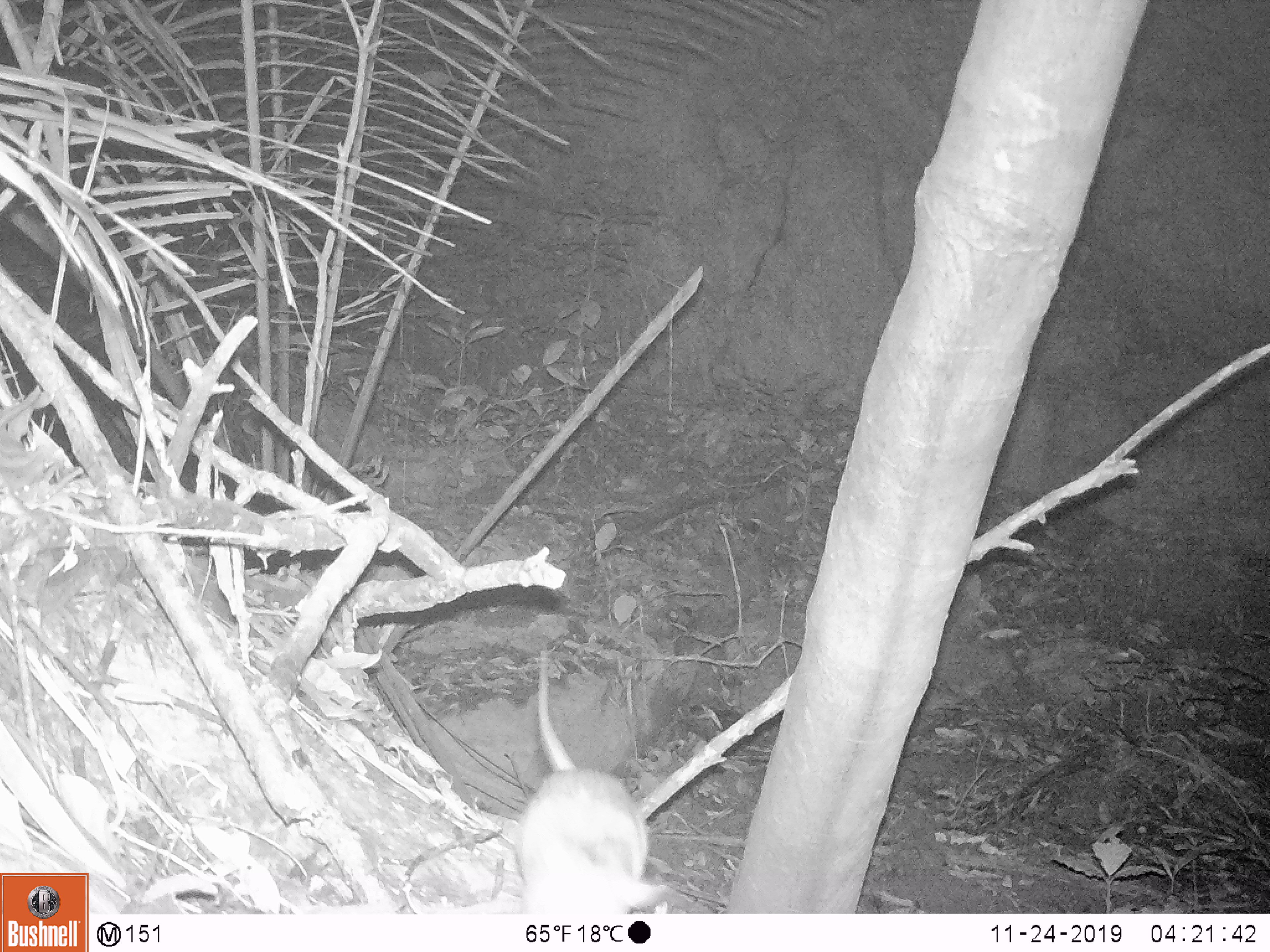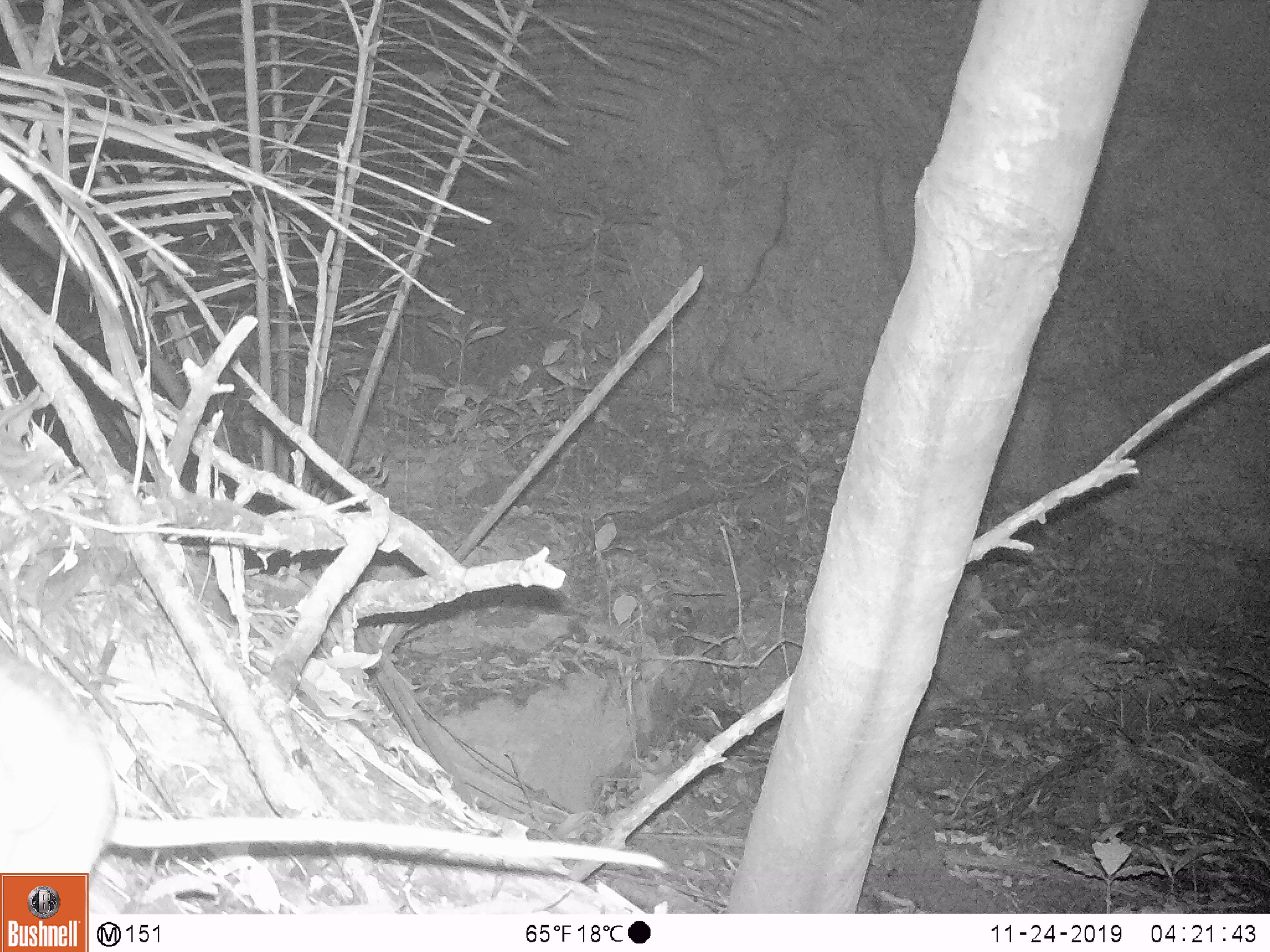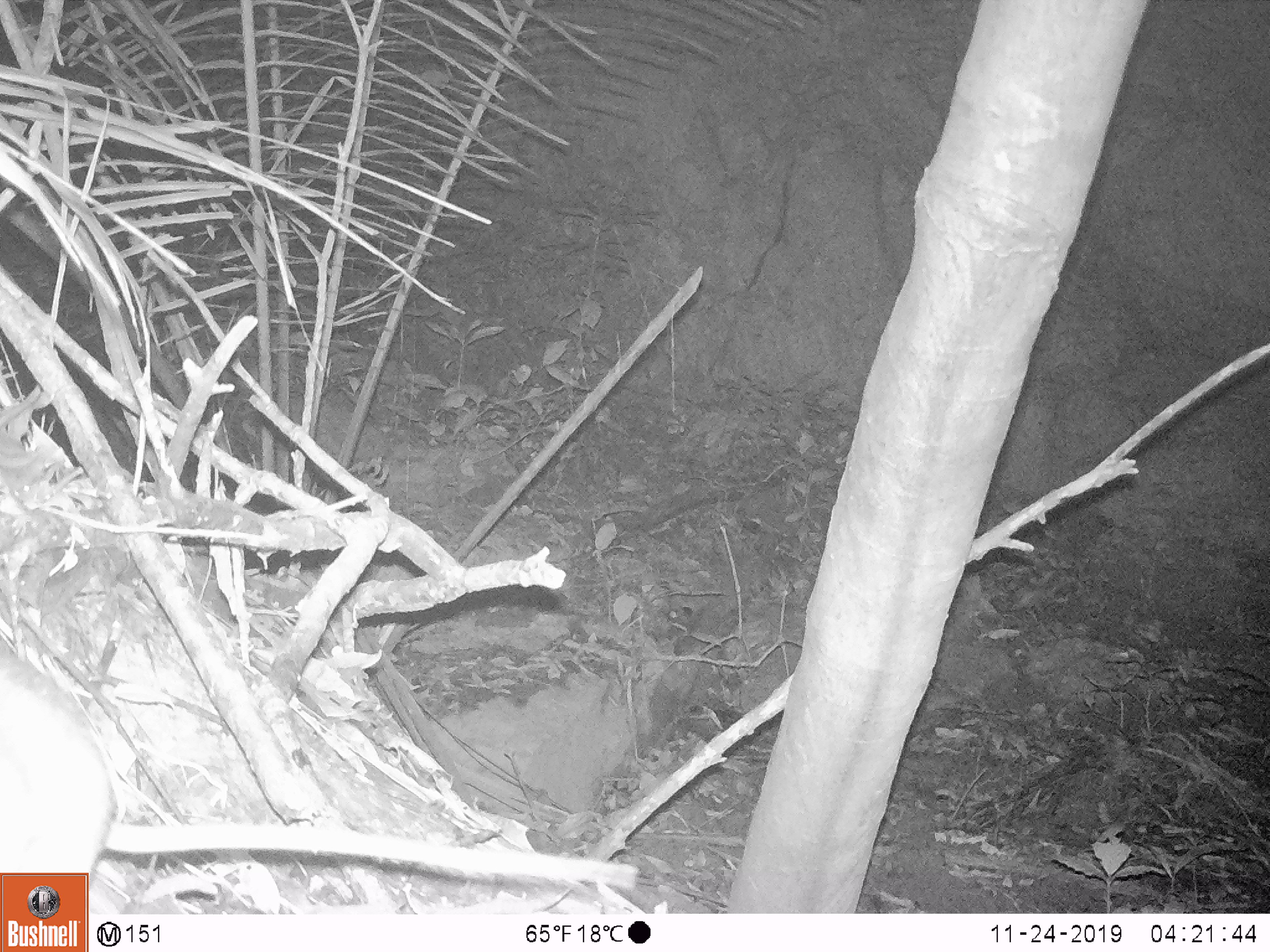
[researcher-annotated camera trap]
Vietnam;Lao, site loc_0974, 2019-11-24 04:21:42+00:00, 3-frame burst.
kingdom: Animalia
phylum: Chordata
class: Mammalia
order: Rodentia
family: Muridae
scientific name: Muridae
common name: old-world mice and rats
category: unidentified murid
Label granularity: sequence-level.